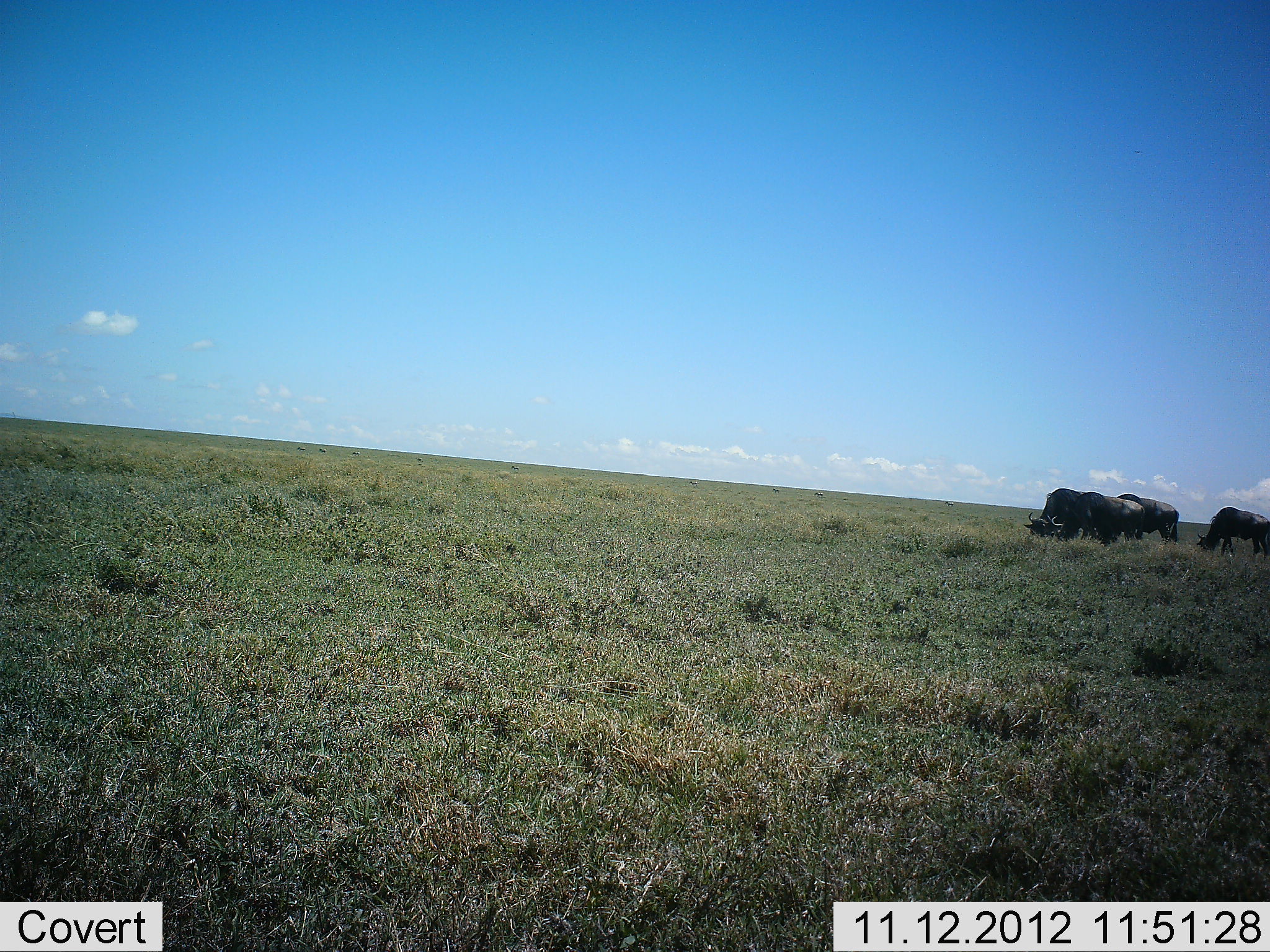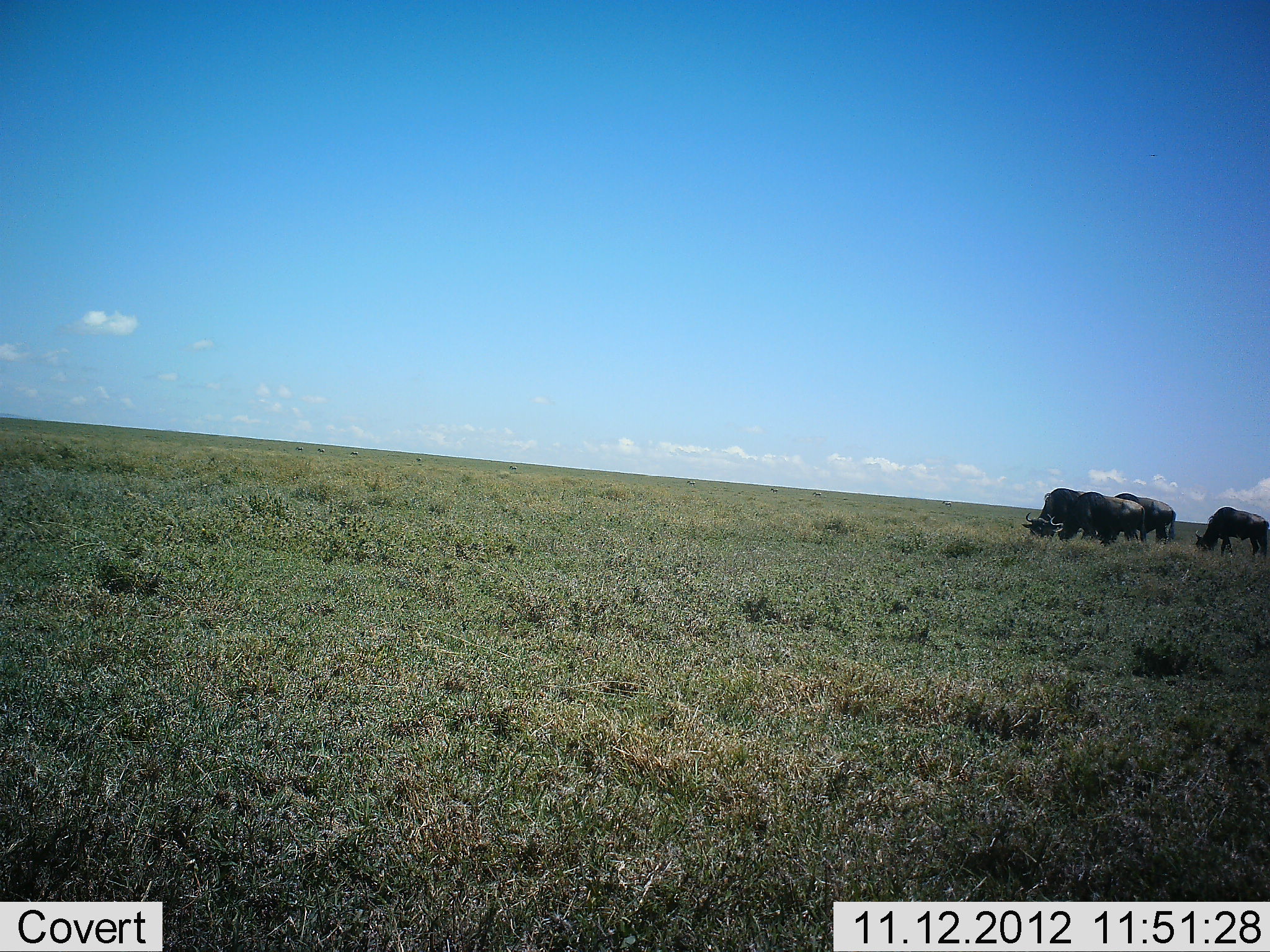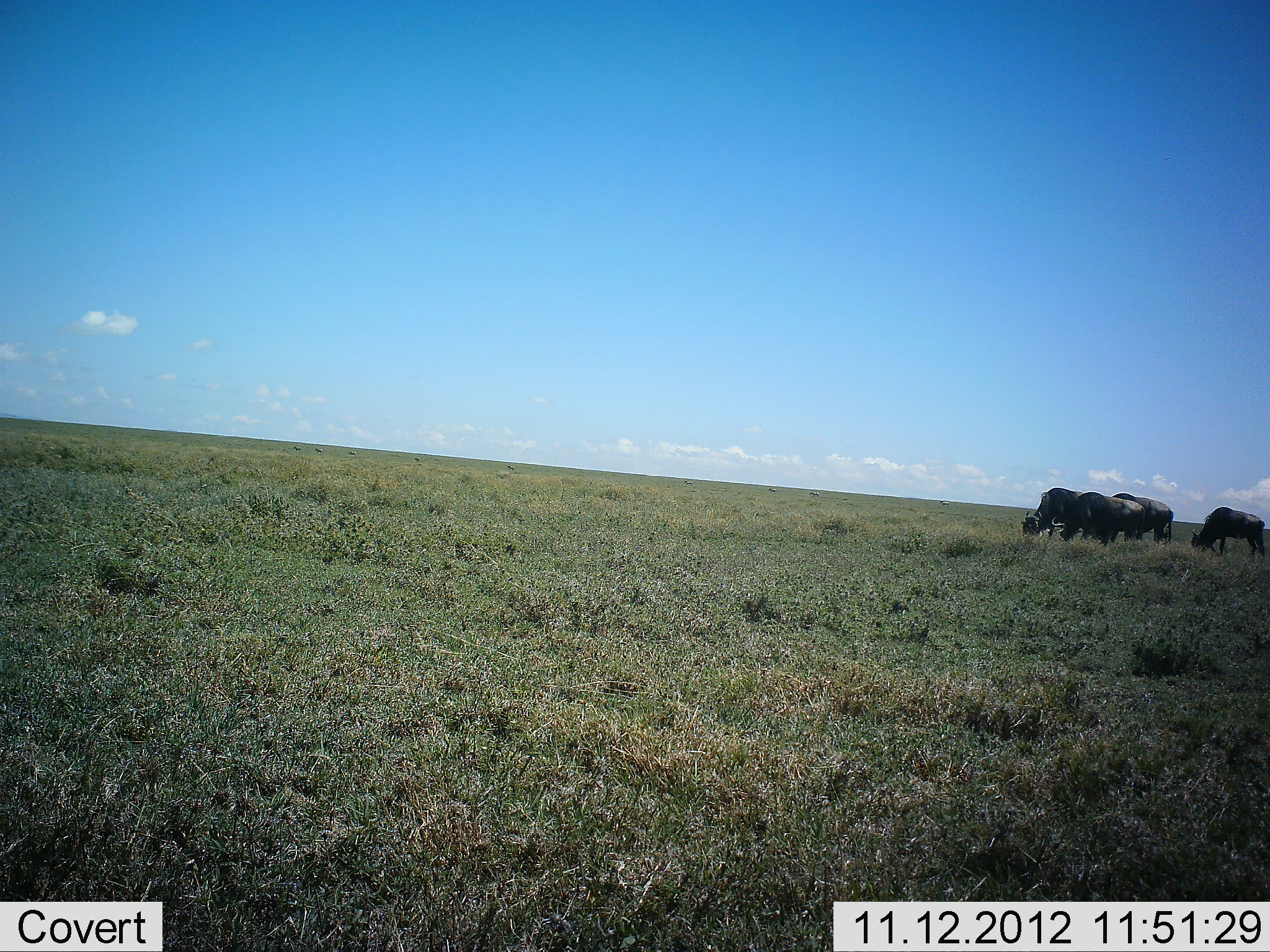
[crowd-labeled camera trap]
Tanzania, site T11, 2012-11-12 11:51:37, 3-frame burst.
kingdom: Animalia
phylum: Chordata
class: Mammalia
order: Artiodactyla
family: Bovidae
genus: Connochaetes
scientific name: Connochaetes taurinus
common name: blue wildebeest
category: wildebeest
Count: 4.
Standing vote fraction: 10%.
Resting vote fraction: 10%.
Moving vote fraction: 20%.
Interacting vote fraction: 0%.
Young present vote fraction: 0%.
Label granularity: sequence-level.